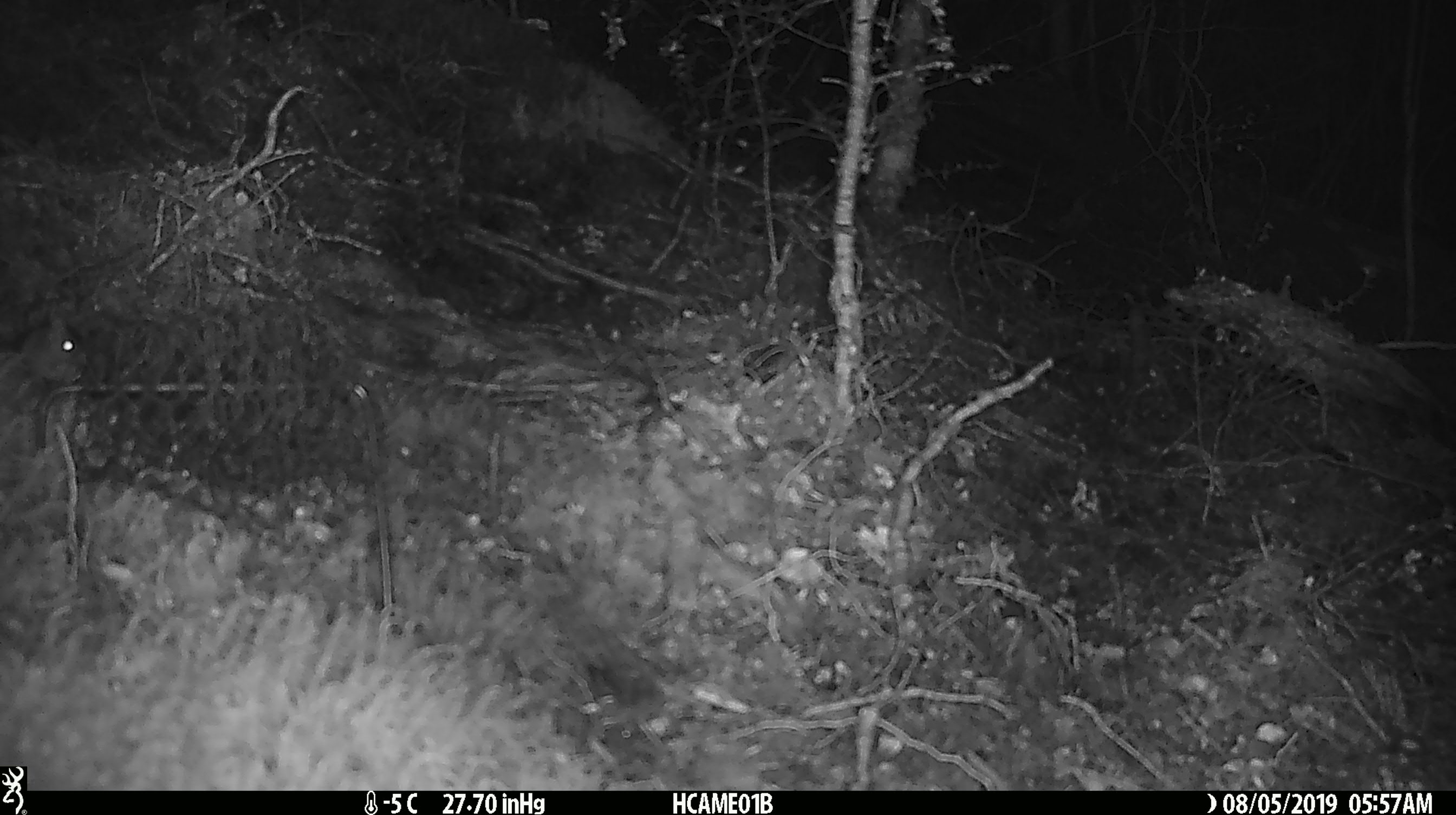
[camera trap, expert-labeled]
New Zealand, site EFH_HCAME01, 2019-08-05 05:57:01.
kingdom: Animalia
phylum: Chordata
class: Mammalia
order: Rodentia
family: Muridae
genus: Mus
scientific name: Mus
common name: mouse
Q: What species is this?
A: Mouse (Mus).